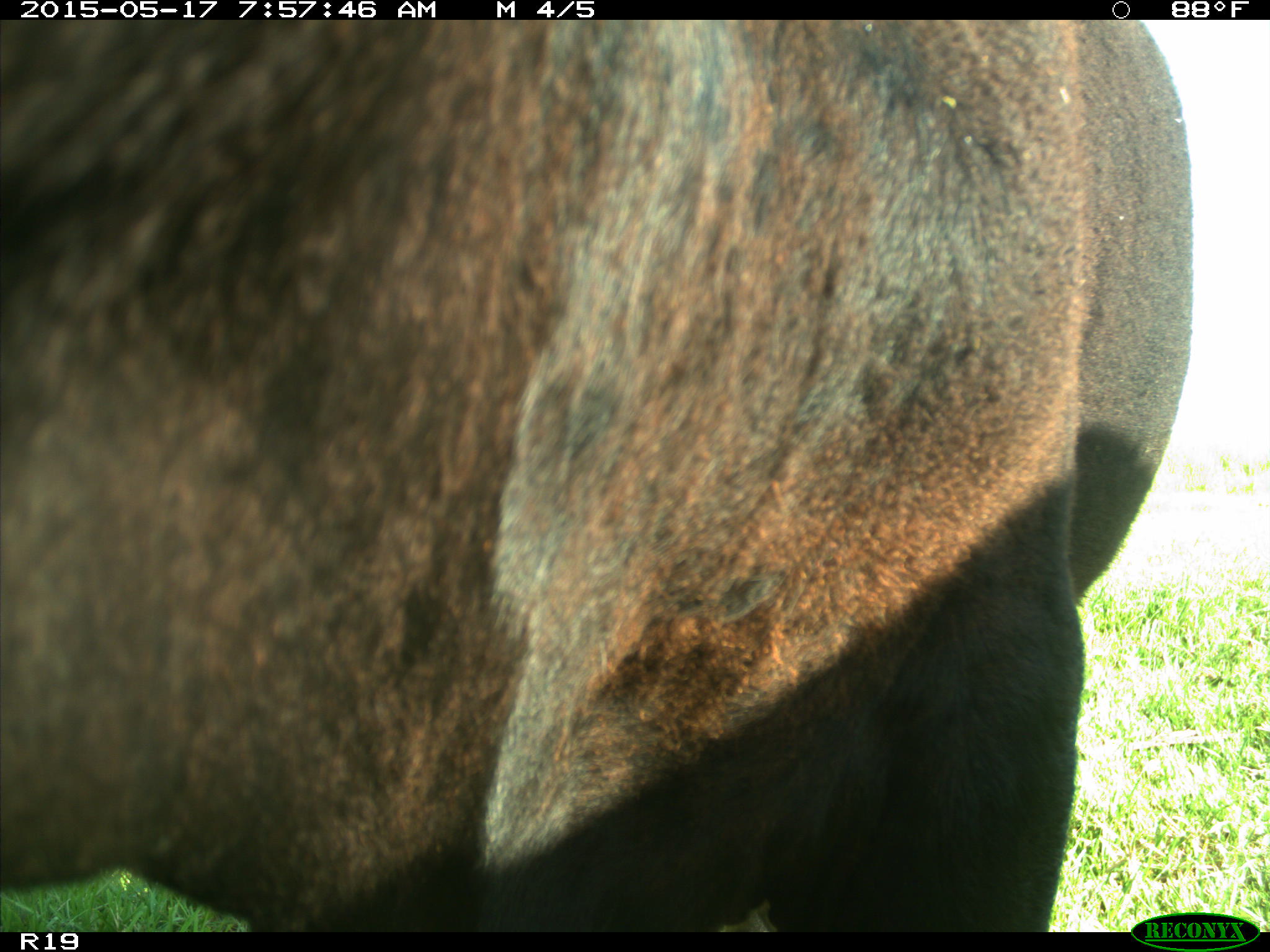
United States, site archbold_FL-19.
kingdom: Animalia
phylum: Chordata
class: Mammalia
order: Artiodactyla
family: Bovidae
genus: Bos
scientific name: Bos taurus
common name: domestic cow